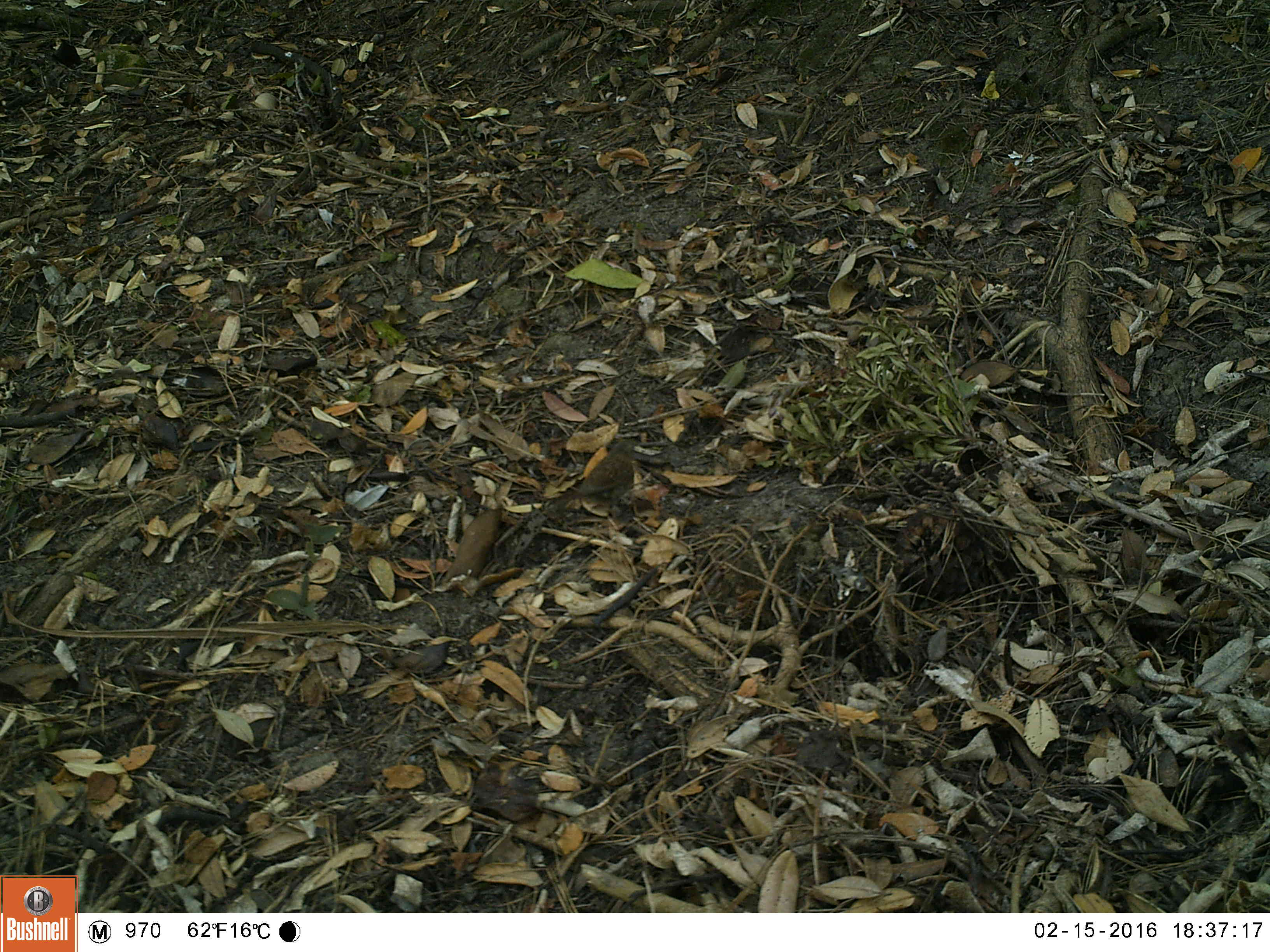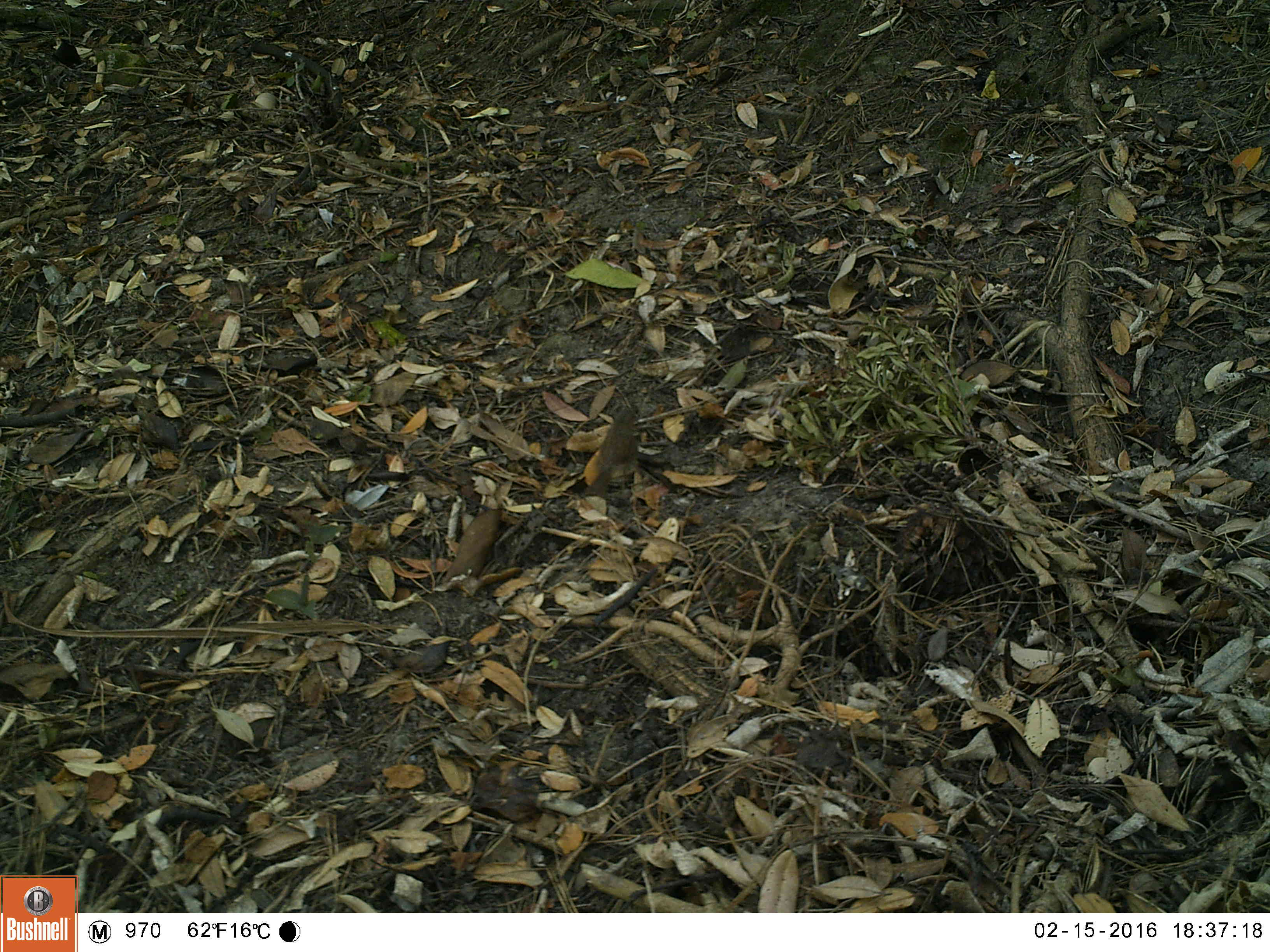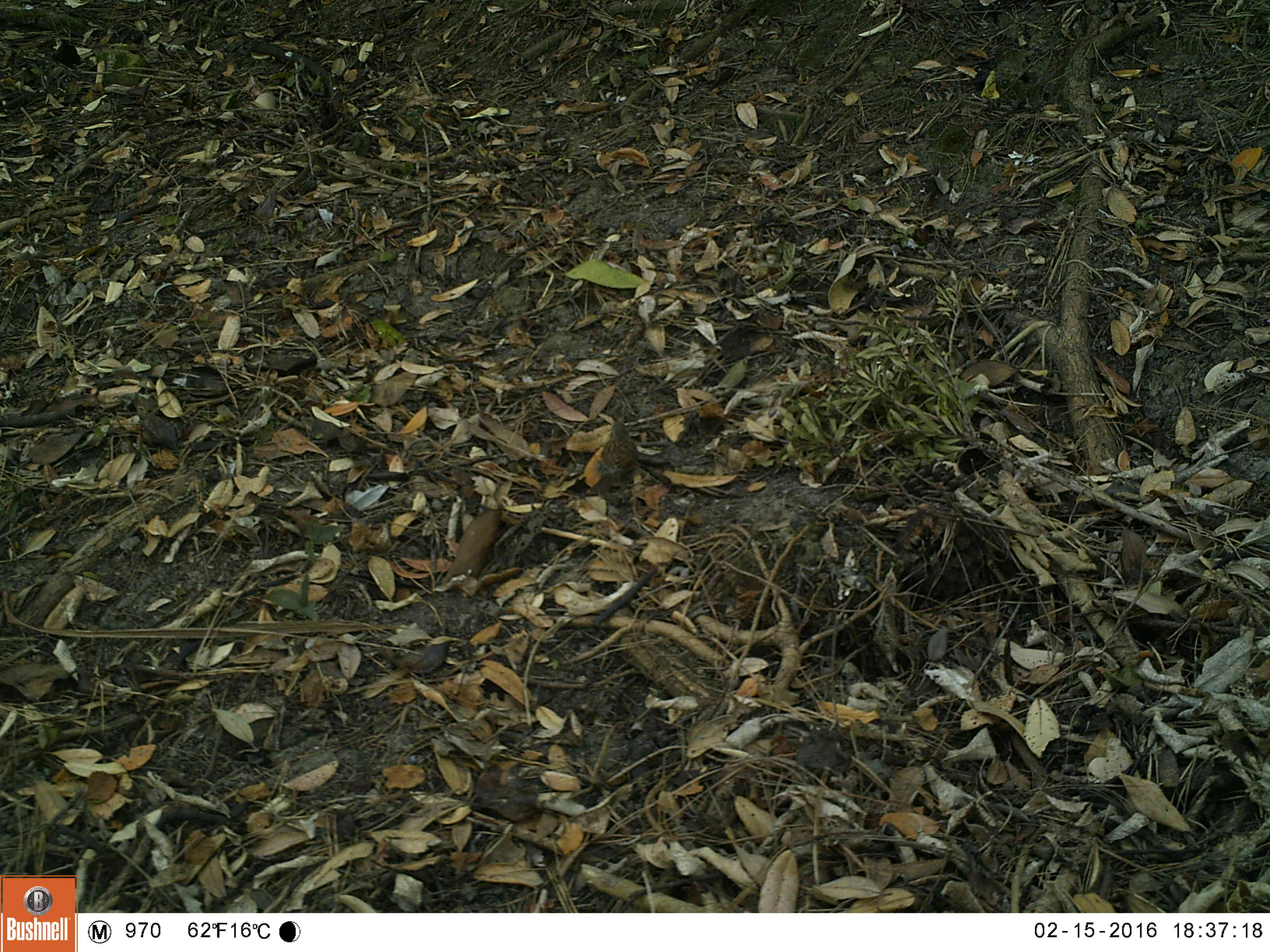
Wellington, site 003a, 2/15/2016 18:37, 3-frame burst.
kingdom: Animalia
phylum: Chordata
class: Aves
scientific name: Aves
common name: bird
Bird (Aves).